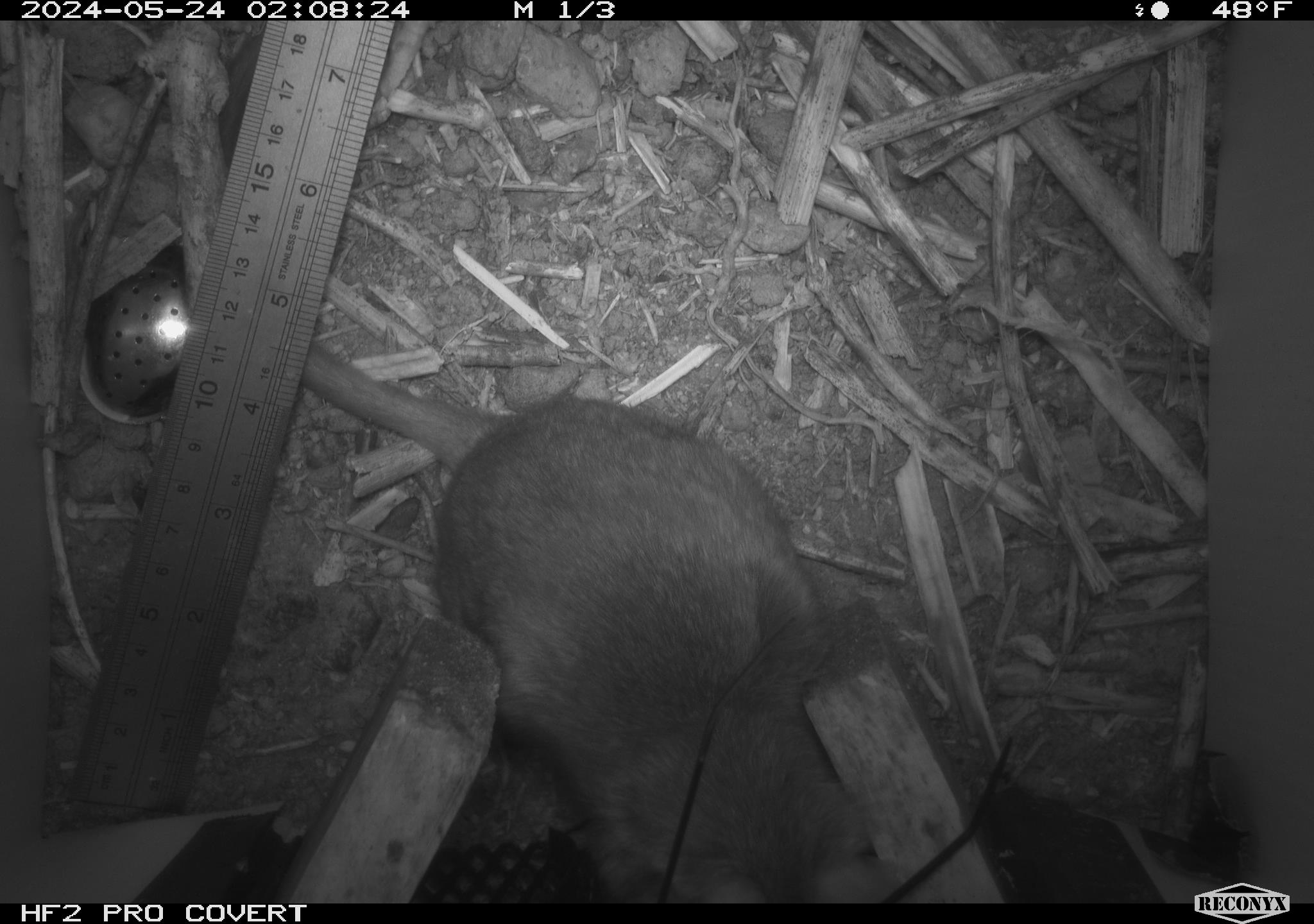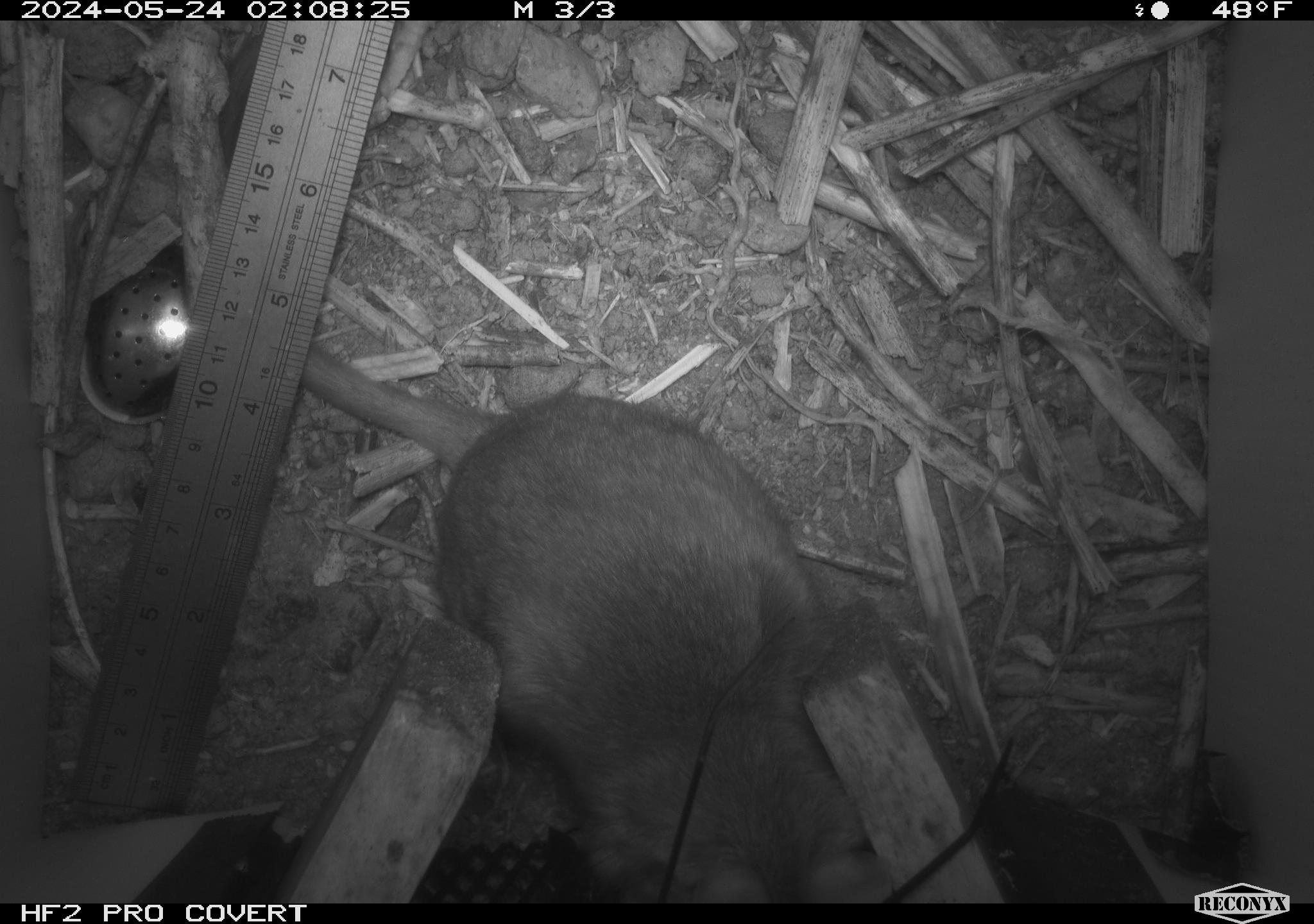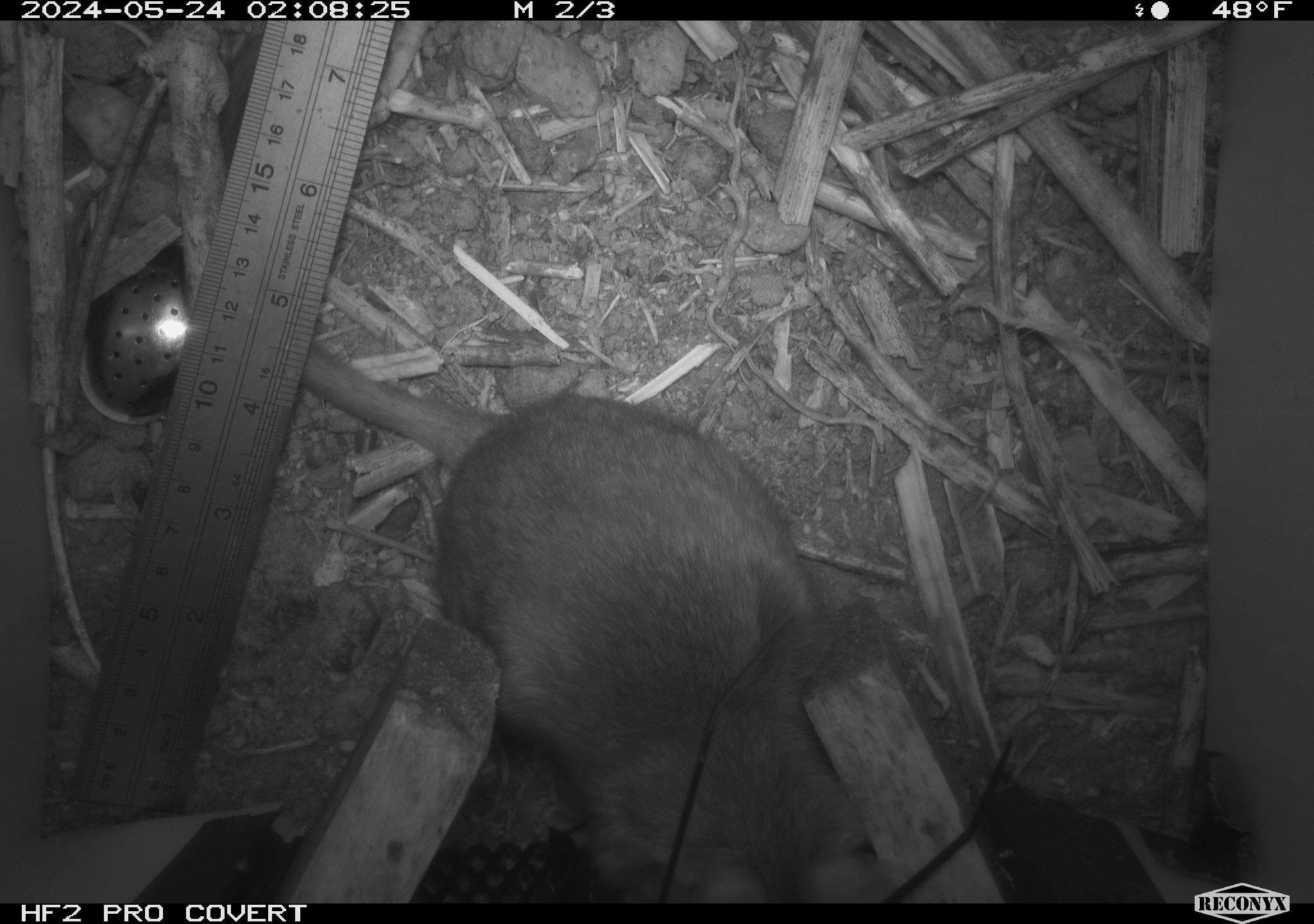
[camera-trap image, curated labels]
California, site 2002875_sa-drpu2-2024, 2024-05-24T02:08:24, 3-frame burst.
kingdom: Animalia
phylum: Chordata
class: Mammalia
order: Rodentia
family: Cricetidae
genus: Neotoma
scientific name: Neotoma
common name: pack rat or woodrat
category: neotoma species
Neotoma species (pack rat or woodrat) (Neotoma).